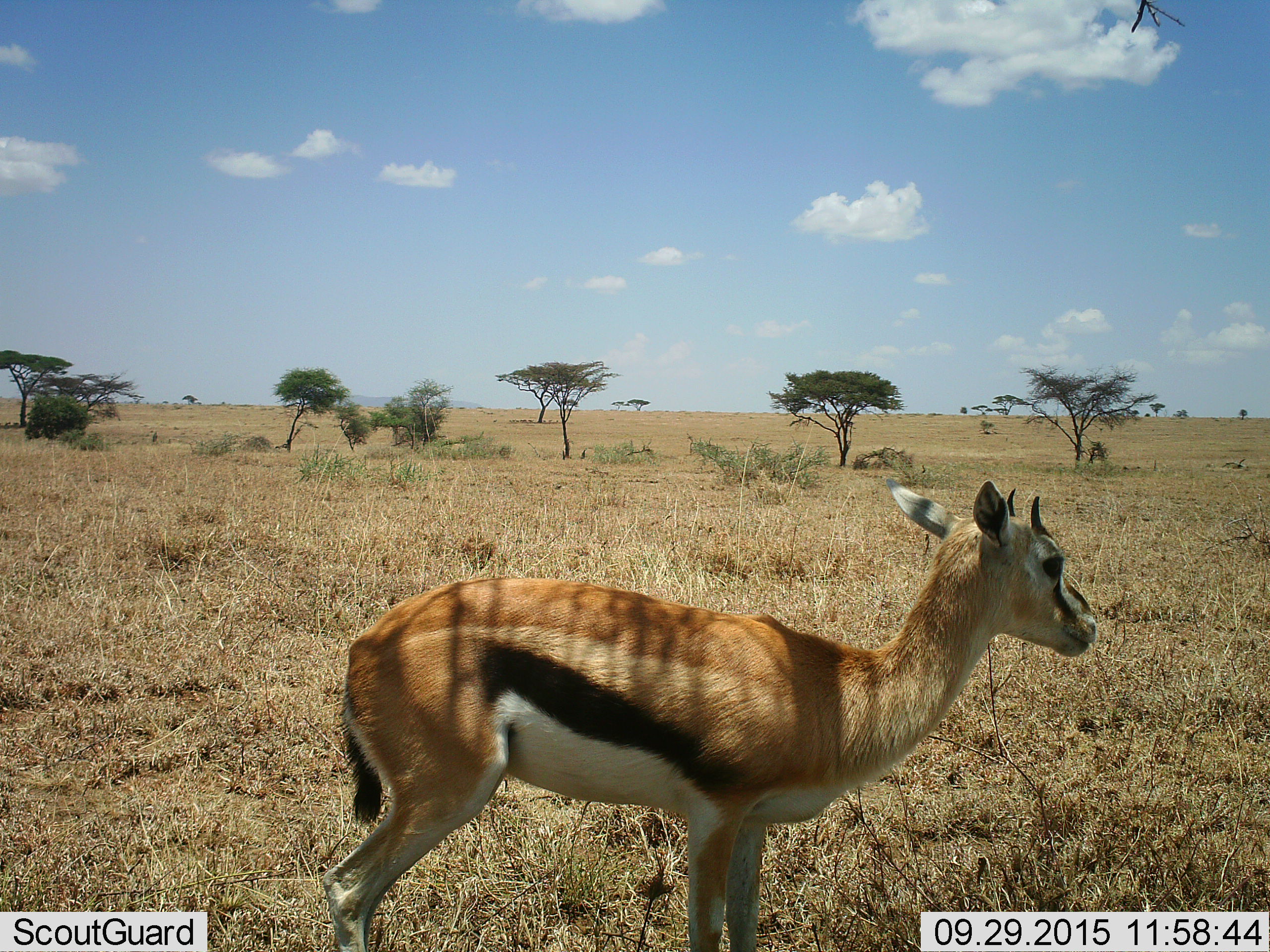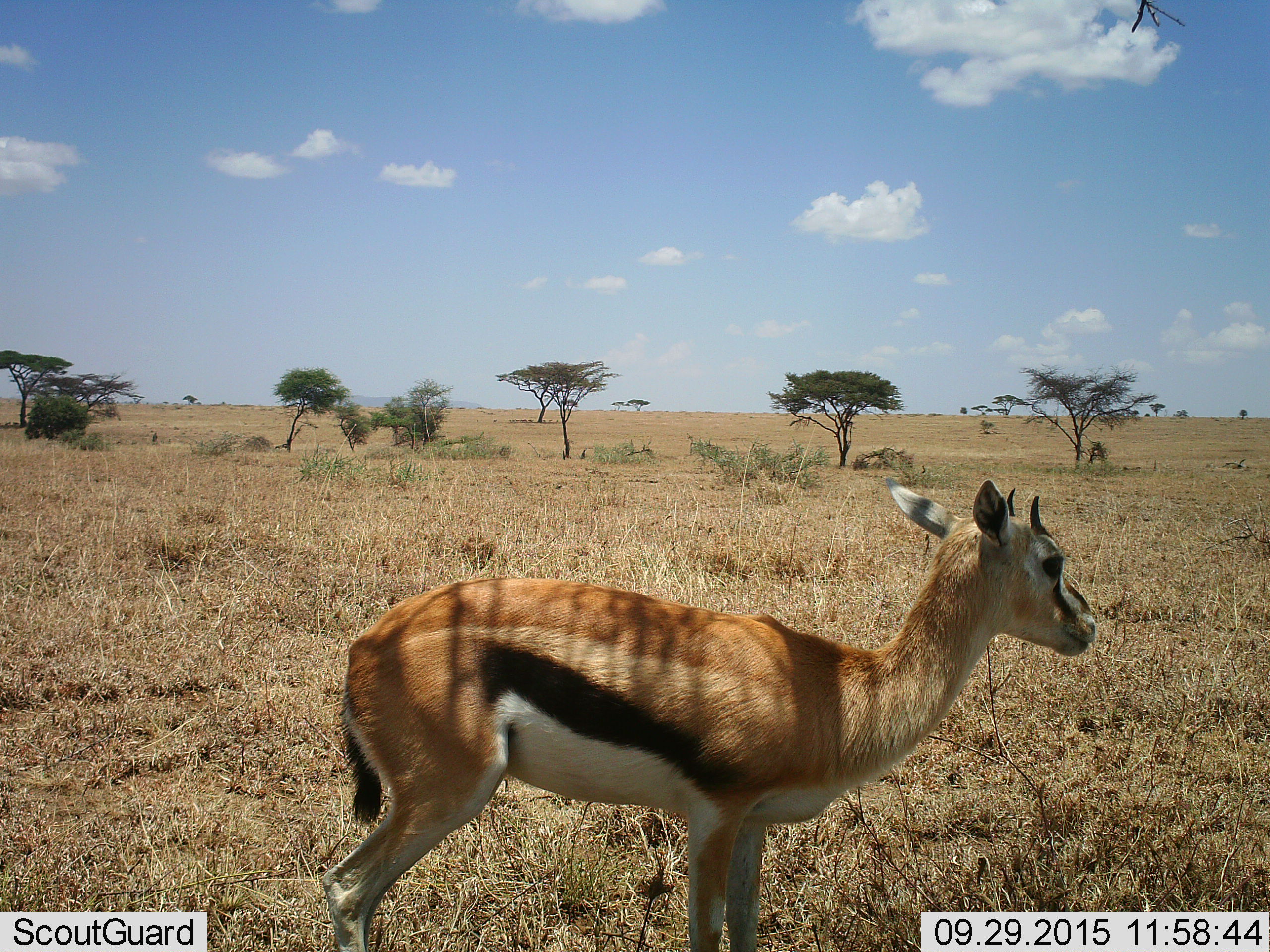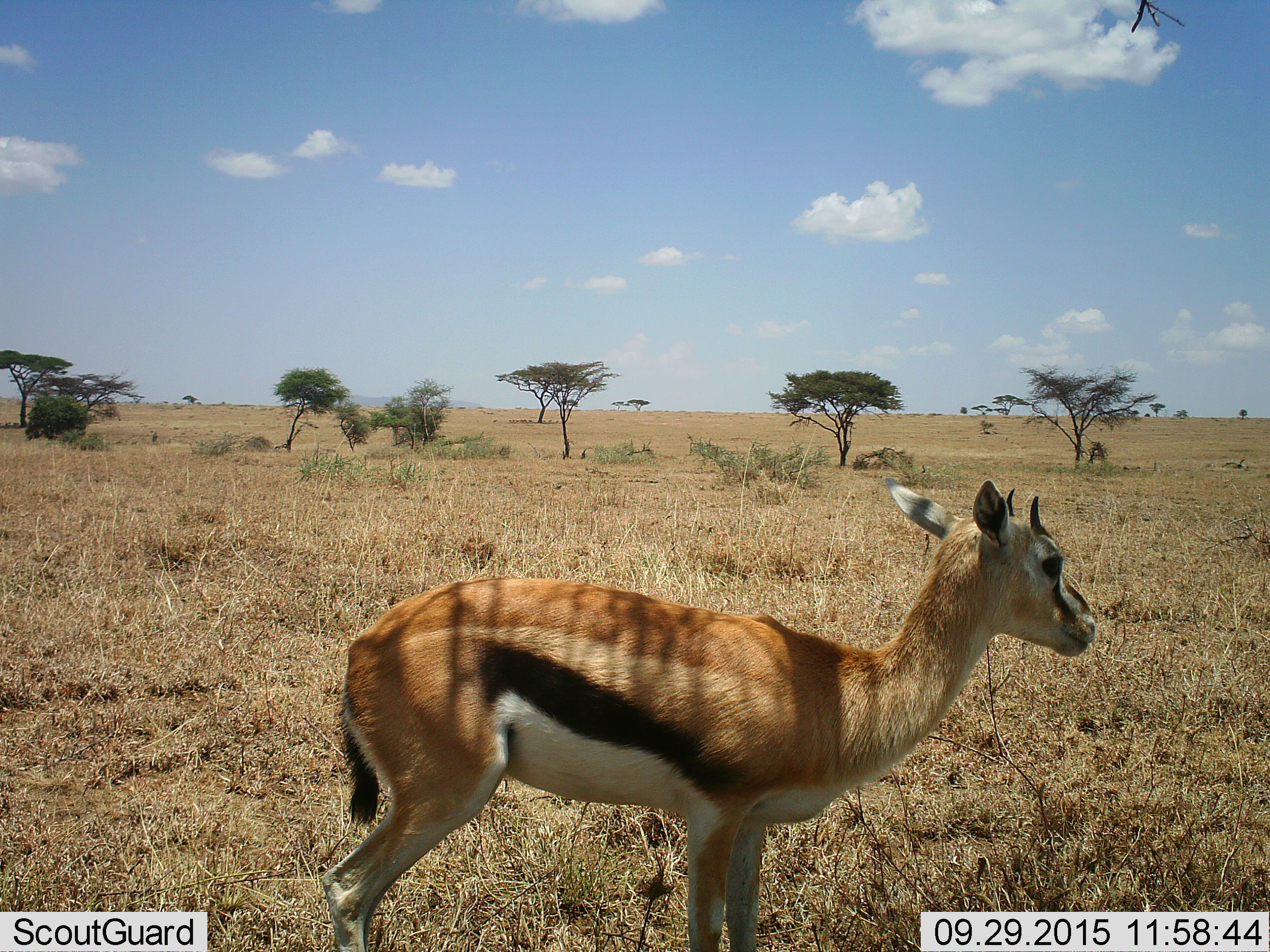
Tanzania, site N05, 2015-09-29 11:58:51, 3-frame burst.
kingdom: Animalia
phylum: Chordata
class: Mammalia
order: Artiodactyla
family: Bovidae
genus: Eudorcas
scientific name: Eudorcas thomsonii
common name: thomson's gazelle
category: gazellethomsons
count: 1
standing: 100%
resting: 0%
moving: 0%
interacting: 0%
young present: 0%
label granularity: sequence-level